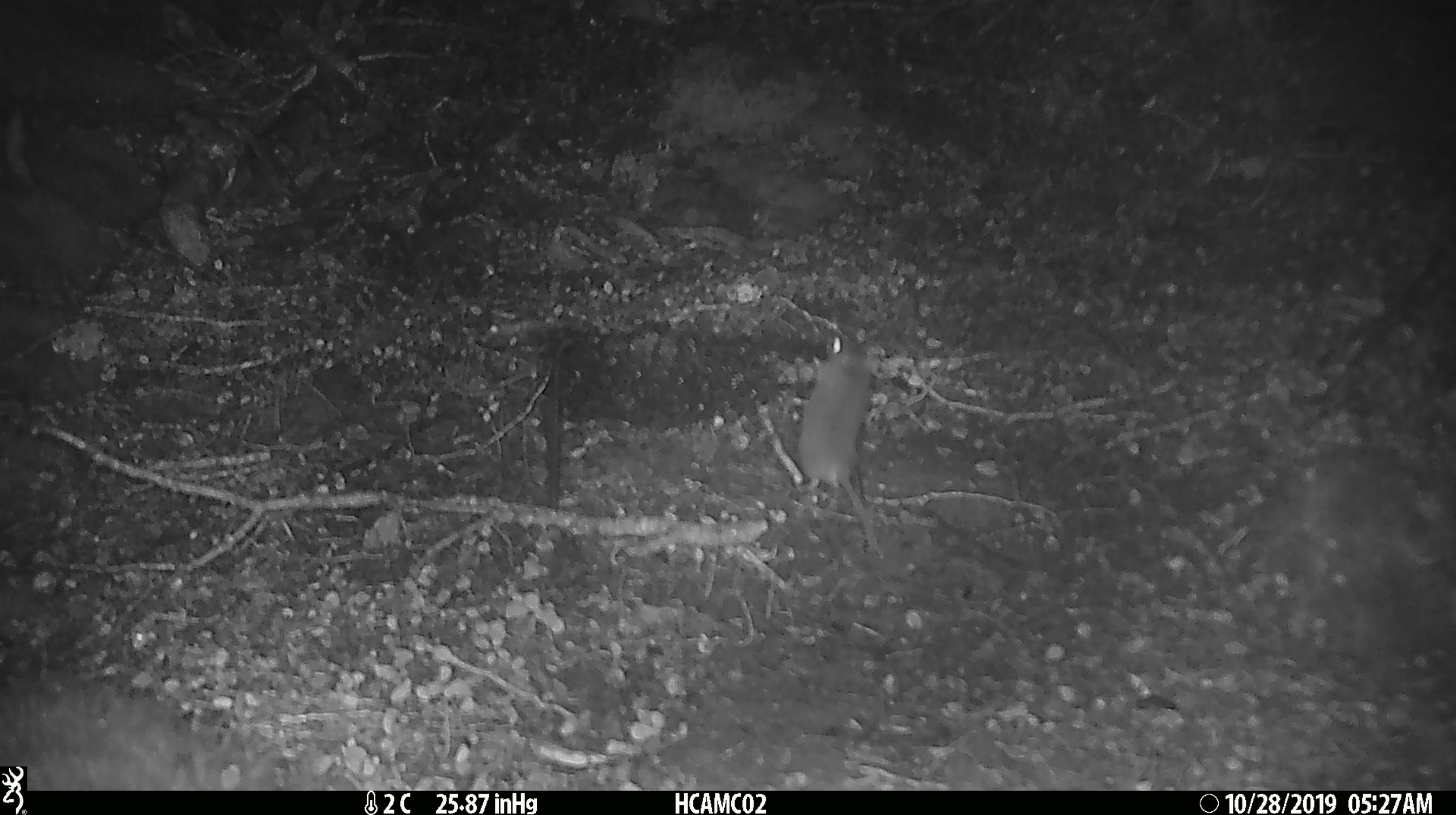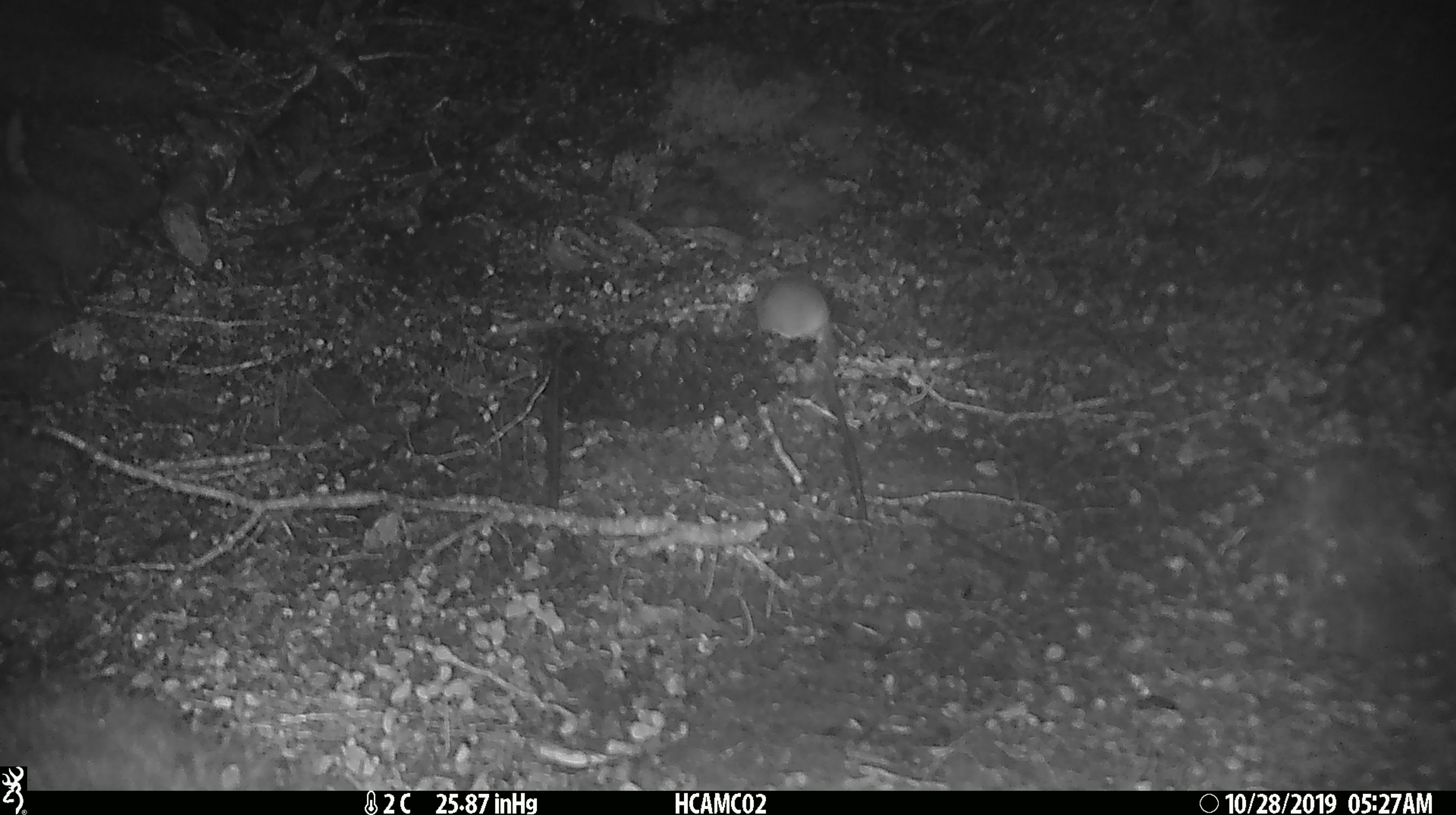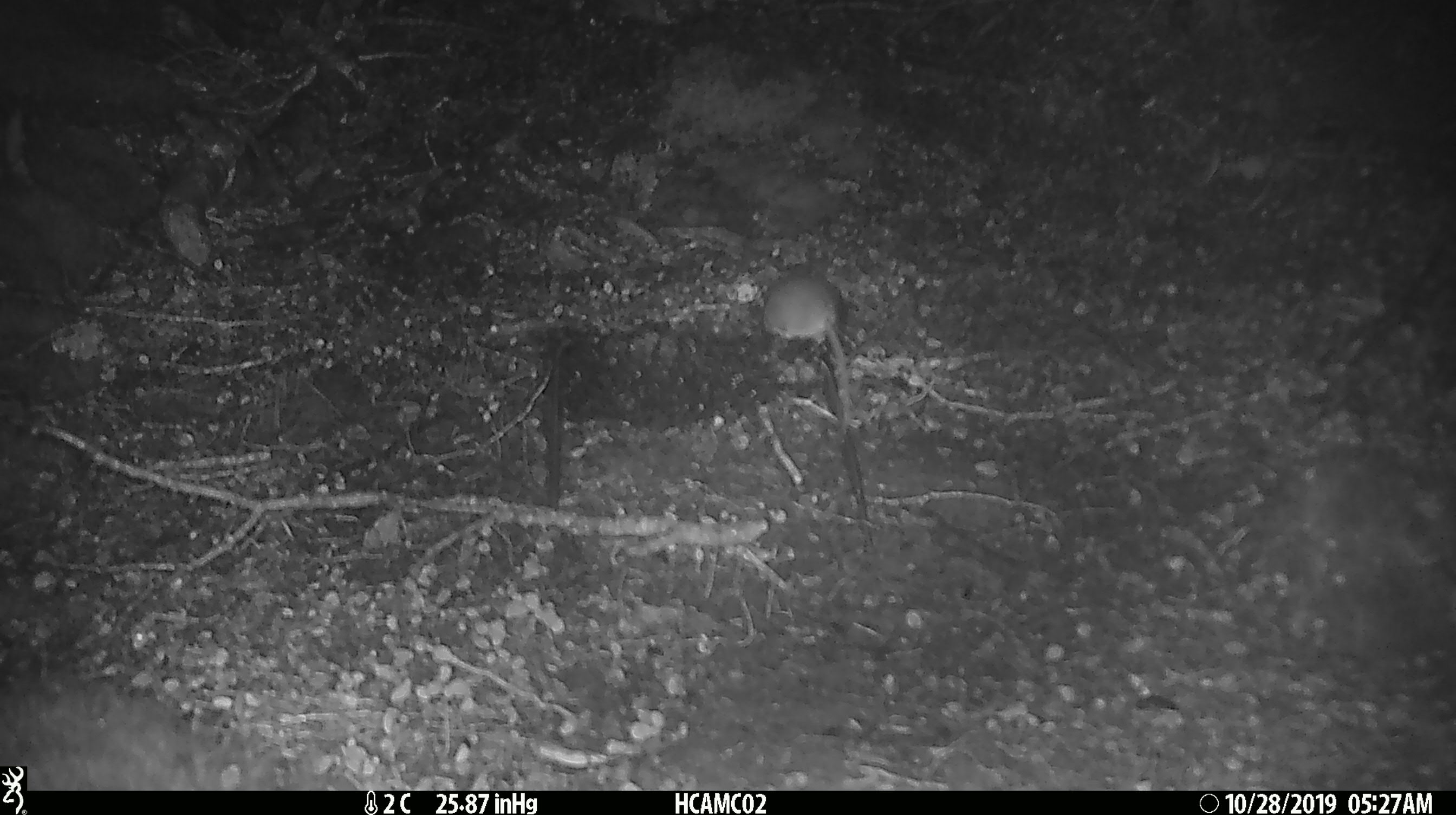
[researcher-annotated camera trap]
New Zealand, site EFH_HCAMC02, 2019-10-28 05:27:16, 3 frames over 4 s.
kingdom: Animalia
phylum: Chordata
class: Mammalia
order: Rodentia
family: Muridae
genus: Mus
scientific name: Mus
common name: mouse